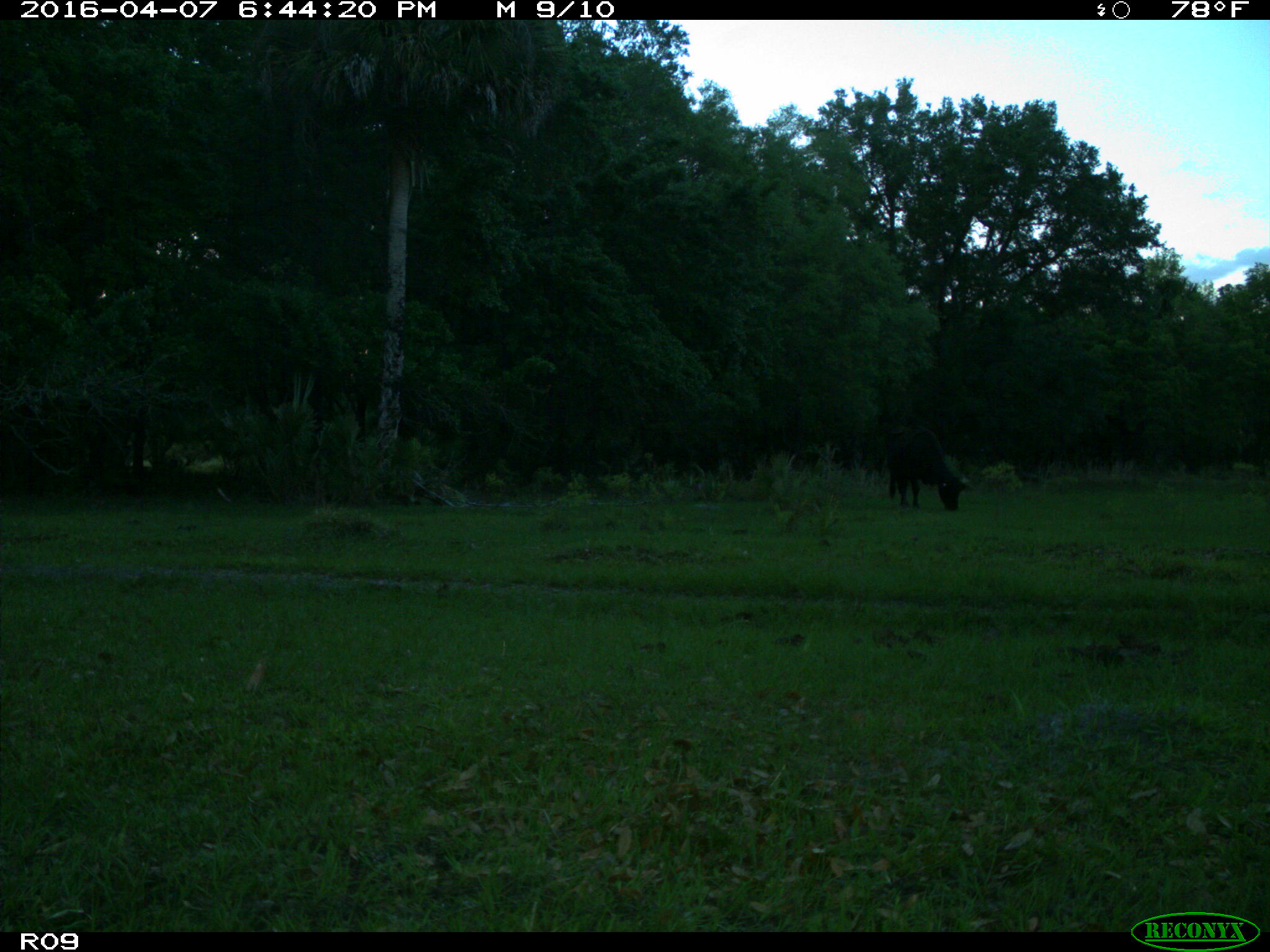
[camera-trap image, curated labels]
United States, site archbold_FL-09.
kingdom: Animalia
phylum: Chordata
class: Mammalia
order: Artiodactyla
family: Bovidae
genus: Bos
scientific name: Bos taurus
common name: domestic cow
Bos taurus (domestic cow).